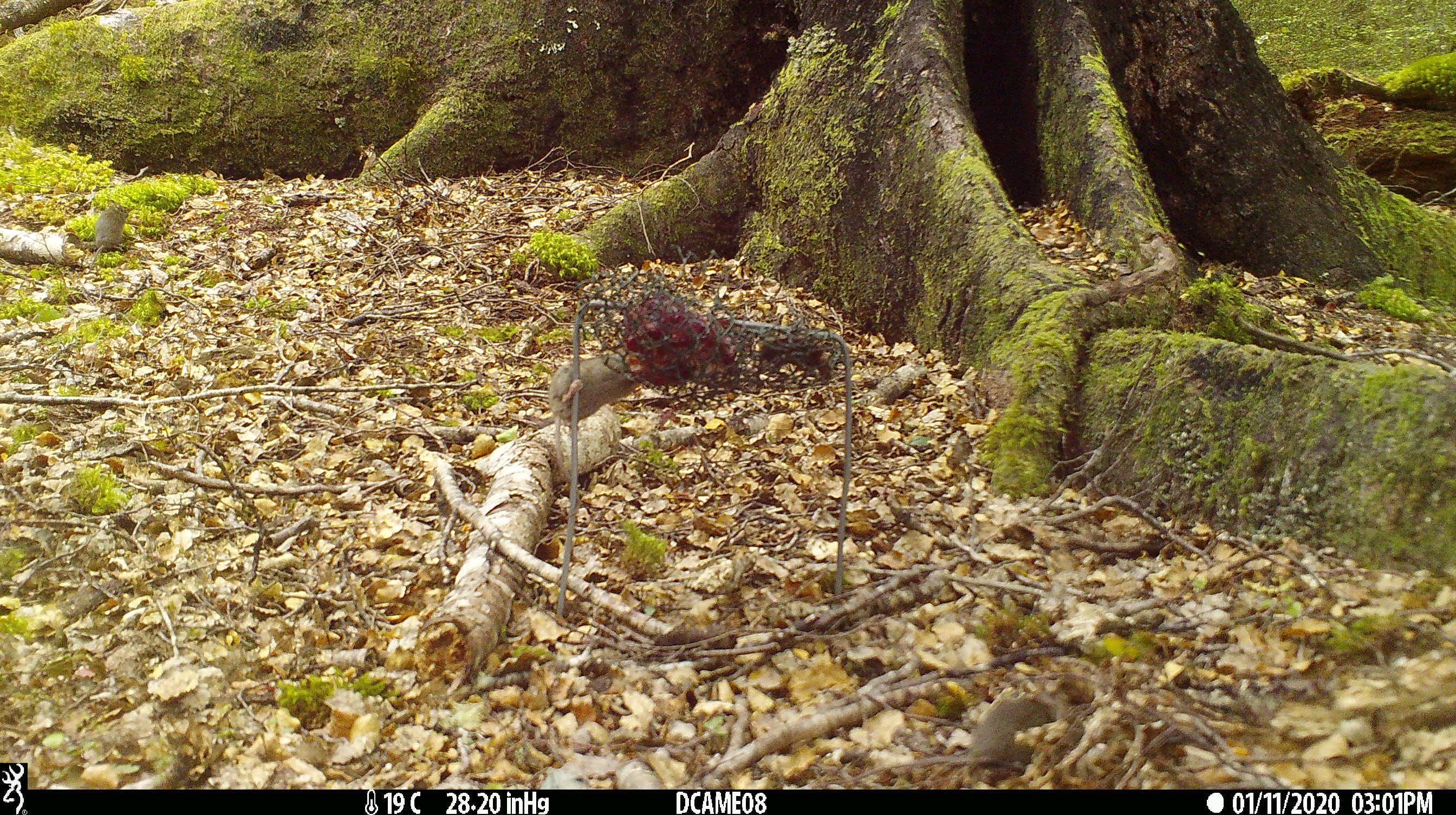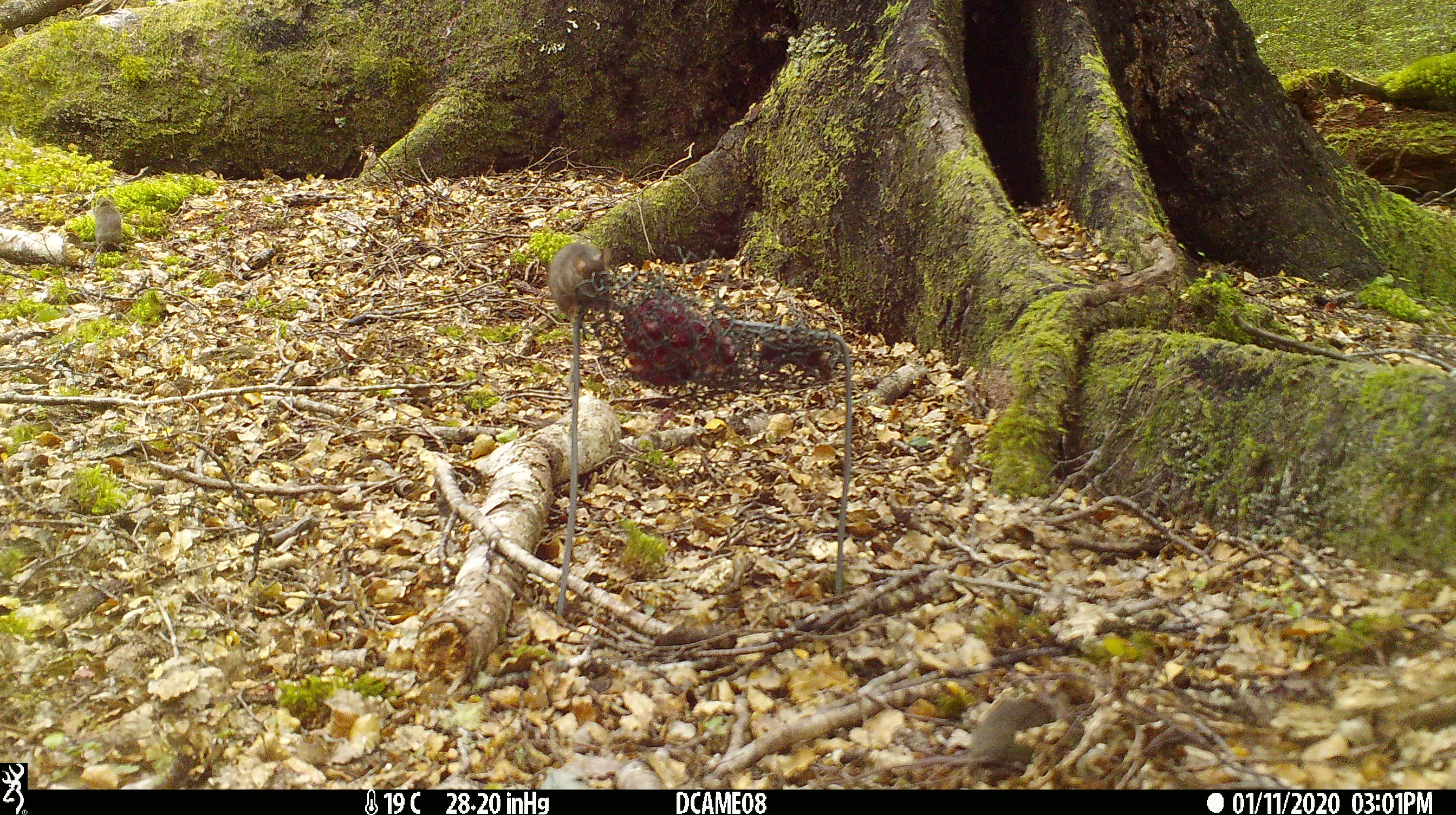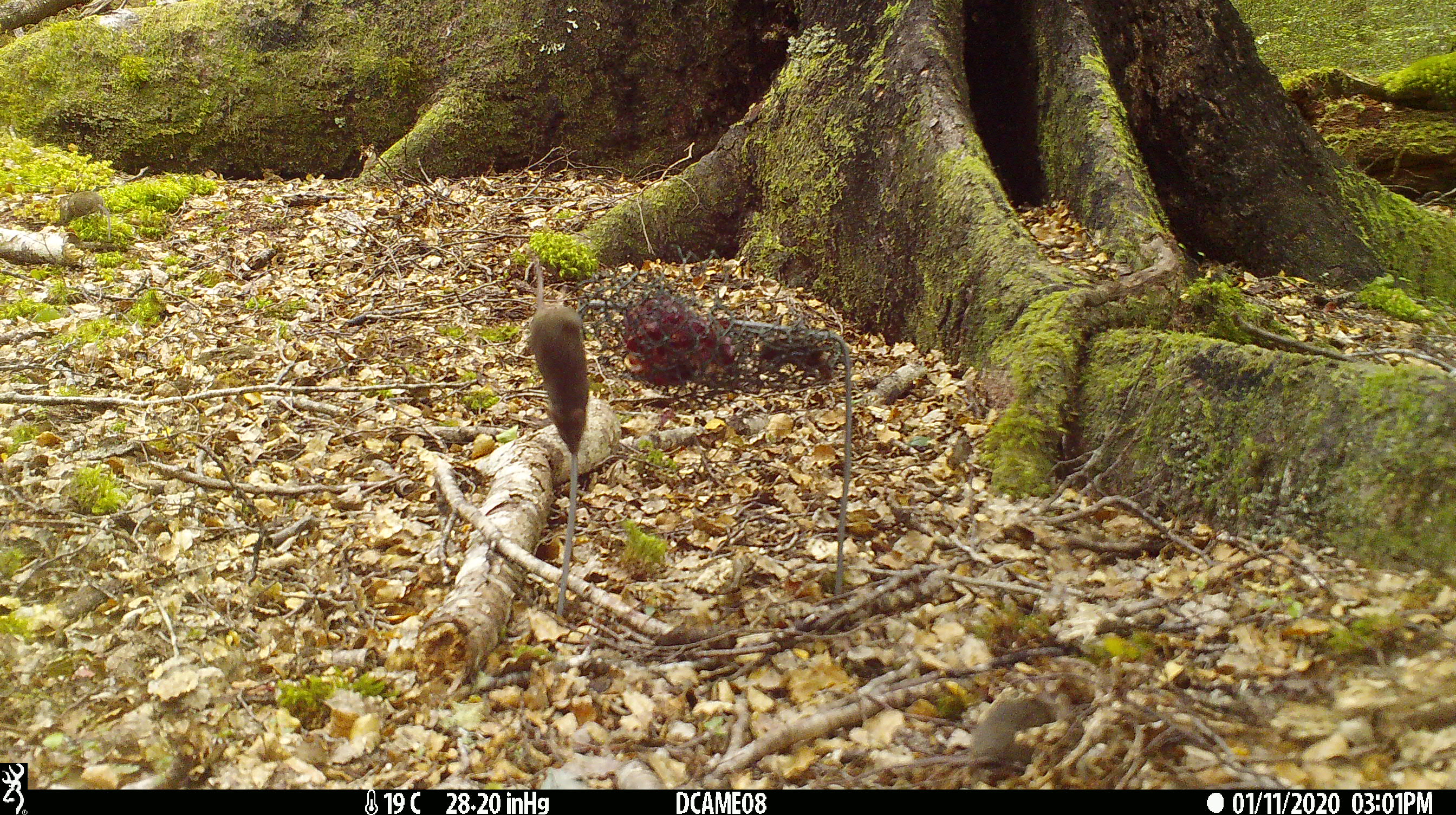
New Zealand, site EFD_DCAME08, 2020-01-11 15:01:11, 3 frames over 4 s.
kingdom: Animalia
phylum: Chordata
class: Mammalia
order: Rodentia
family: Muridae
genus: Mus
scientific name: Mus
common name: mouse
Mouse (Mus).